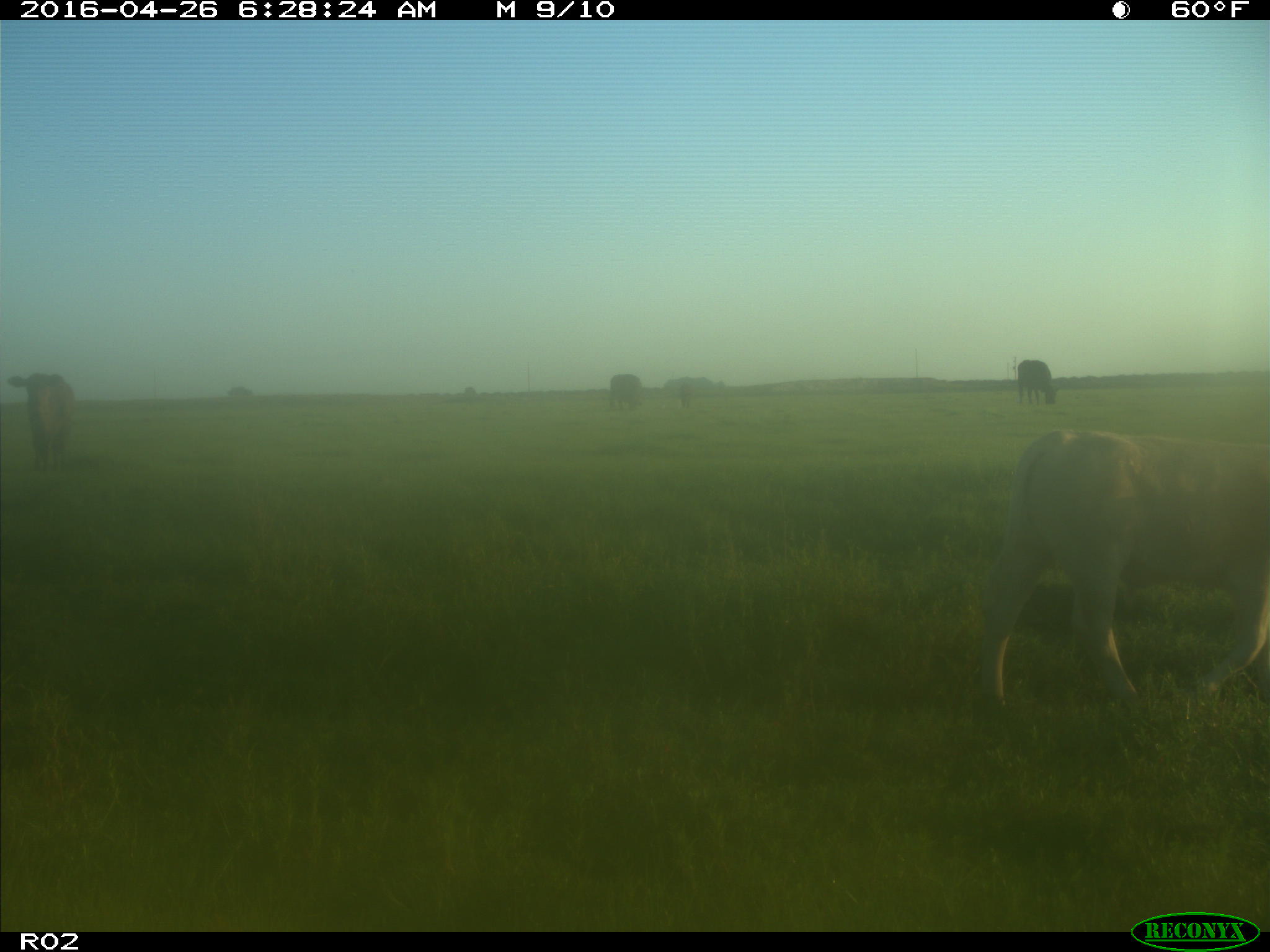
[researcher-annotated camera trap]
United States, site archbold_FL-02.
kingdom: Animalia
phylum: Chordata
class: Mammalia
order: Artiodactyla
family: Bovidae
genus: Bos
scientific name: Bos taurus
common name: domestic cow